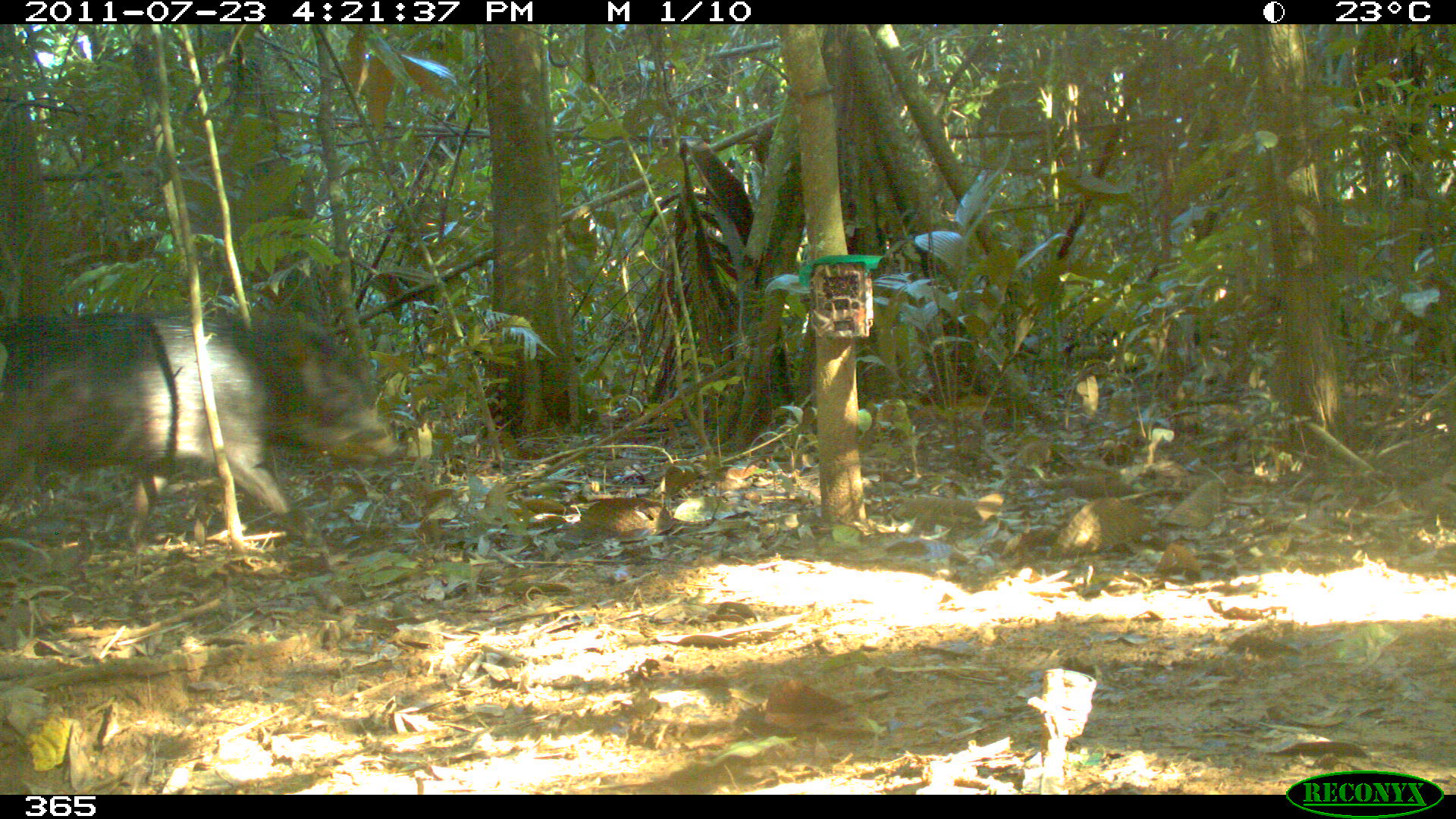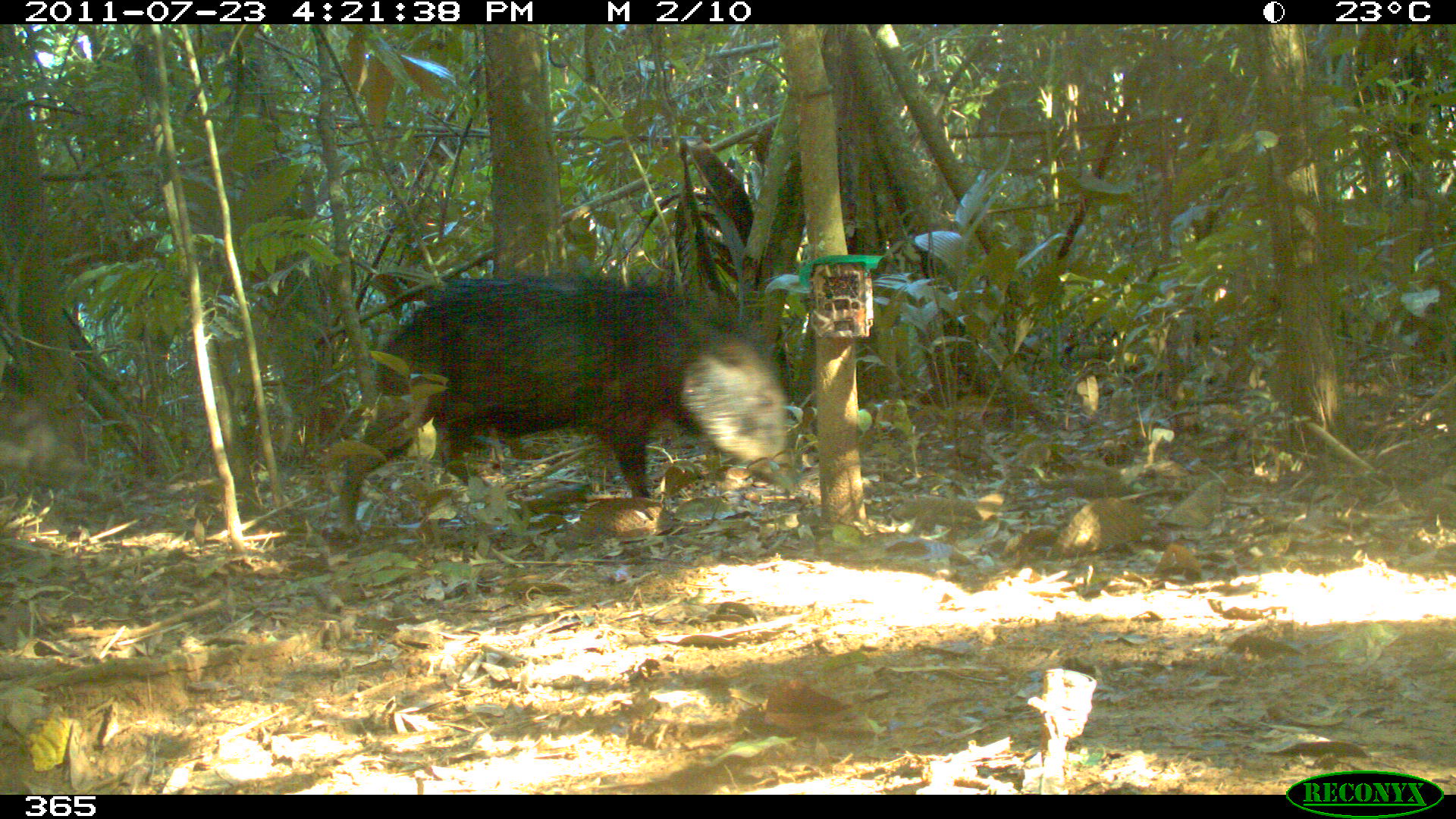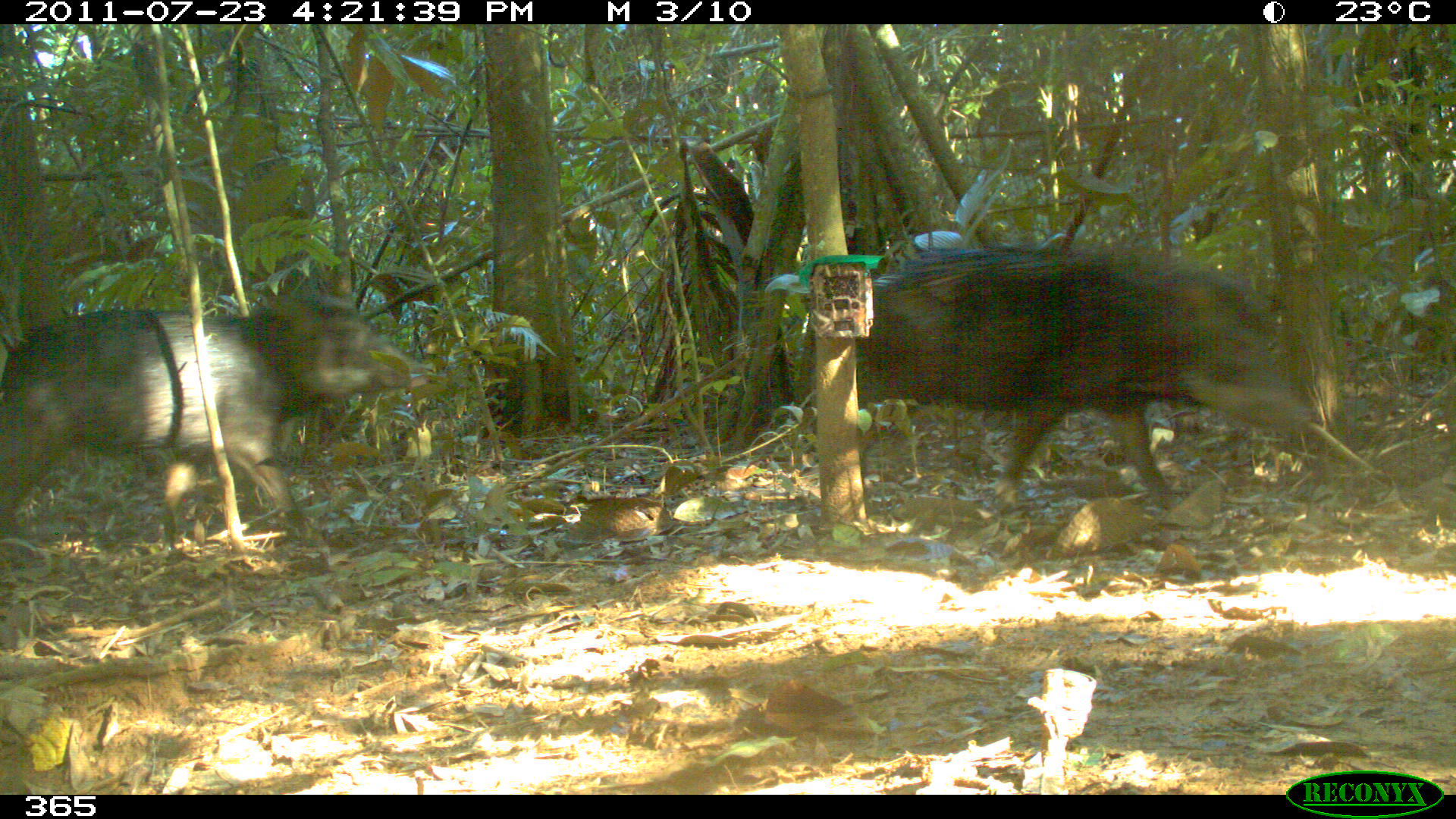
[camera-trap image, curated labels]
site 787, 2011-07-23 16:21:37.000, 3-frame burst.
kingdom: Animalia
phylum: Chordata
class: Mammalia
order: Artiodactyla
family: Tayassuidae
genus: Tayassu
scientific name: Tayassu pecari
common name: white-lipped peccary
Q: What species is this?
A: Tayassu pecari (white-lipped peccary).